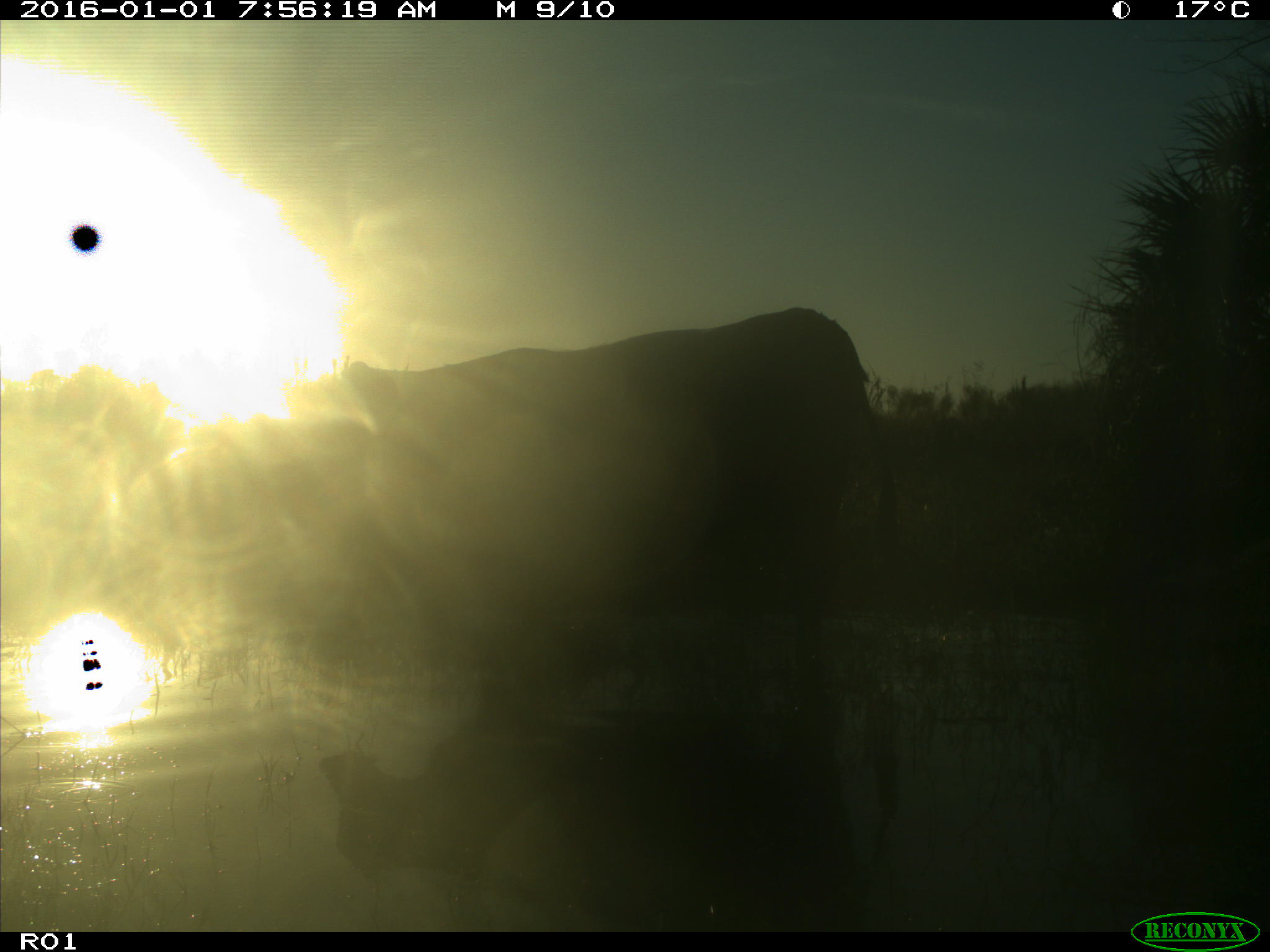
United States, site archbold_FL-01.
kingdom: Animalia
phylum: Chordata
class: Mammalia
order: Artiodactyla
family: Bovidae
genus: Bos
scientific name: Bos taurus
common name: domestic cow